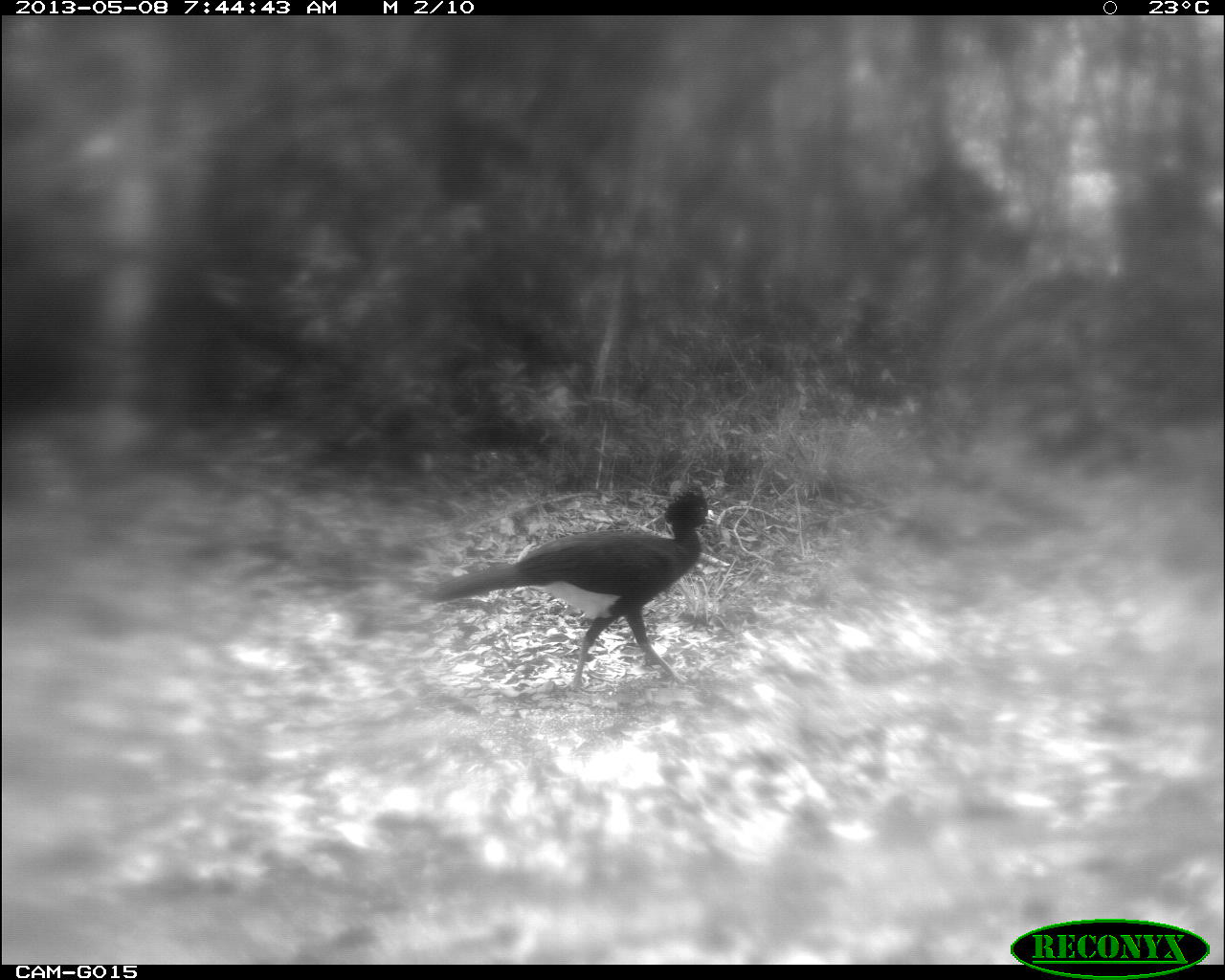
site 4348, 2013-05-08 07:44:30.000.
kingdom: Animalia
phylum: Chordata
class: Aves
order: Galliformes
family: Cracidae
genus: Crax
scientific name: Crax rubra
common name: great curassow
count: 1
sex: male